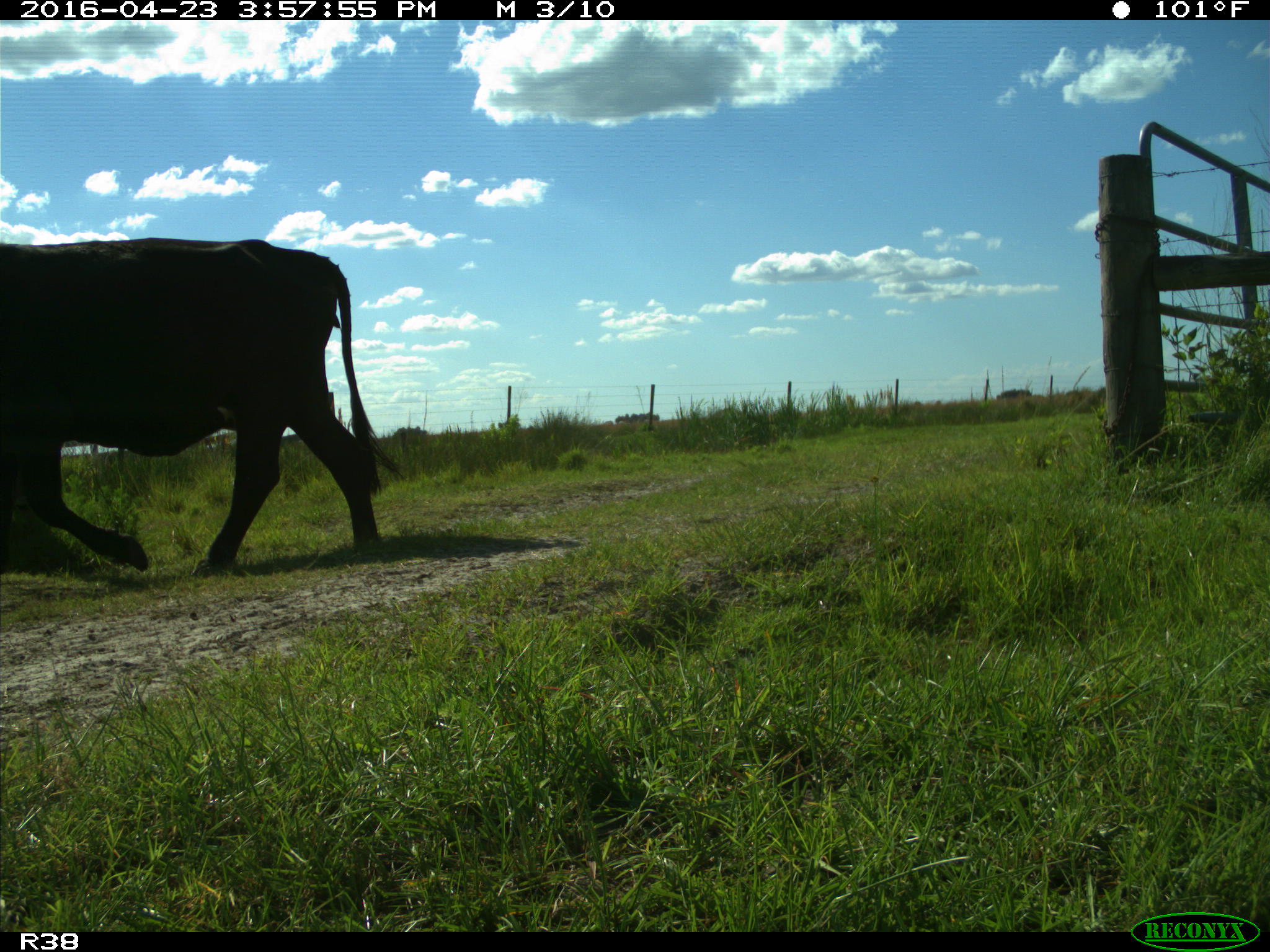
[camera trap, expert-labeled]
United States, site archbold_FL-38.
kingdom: Animalia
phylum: Chordata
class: Mammalia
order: Artiodactyla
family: Bovidae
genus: Bos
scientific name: Bos taurus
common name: domestic cow